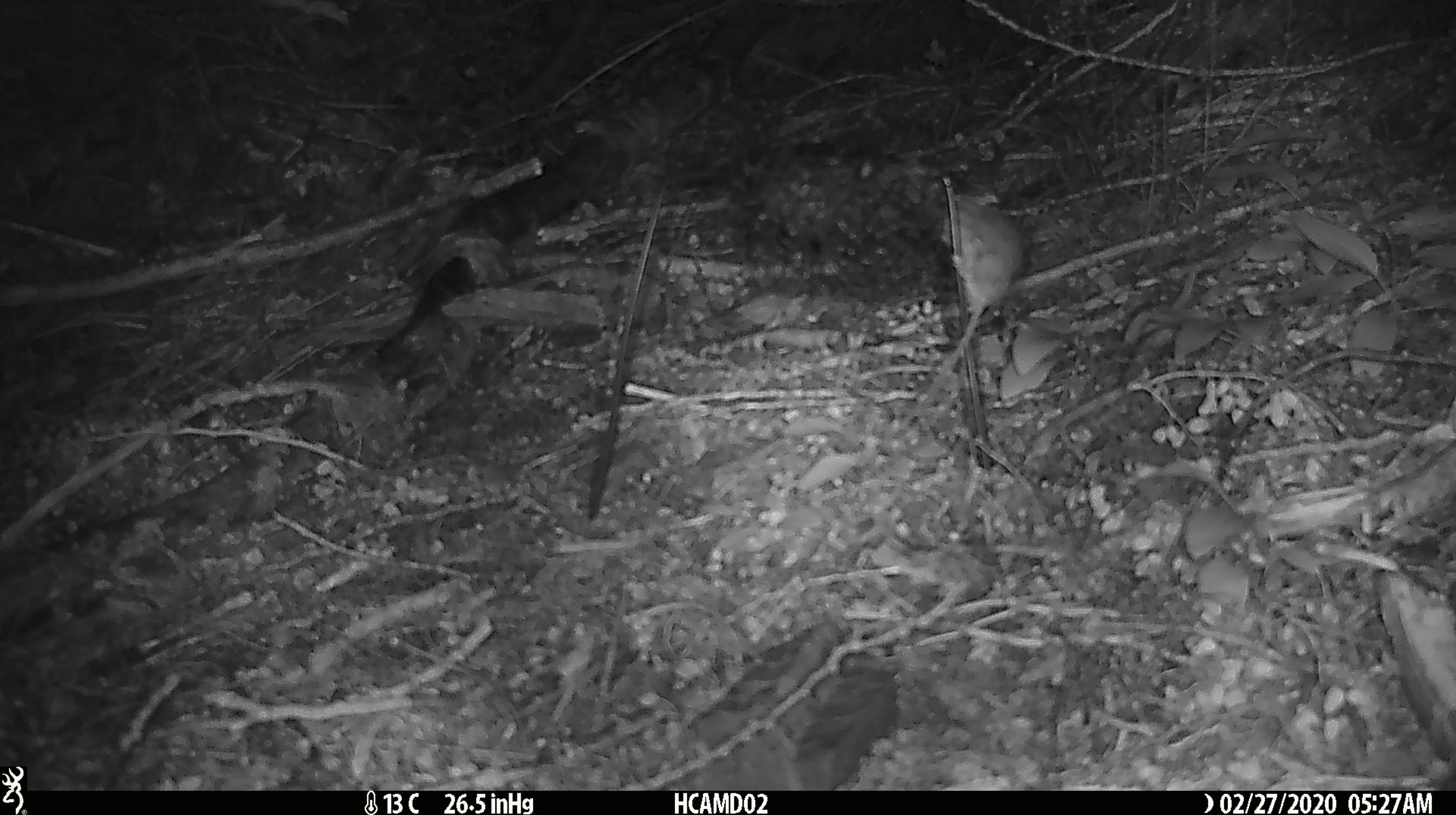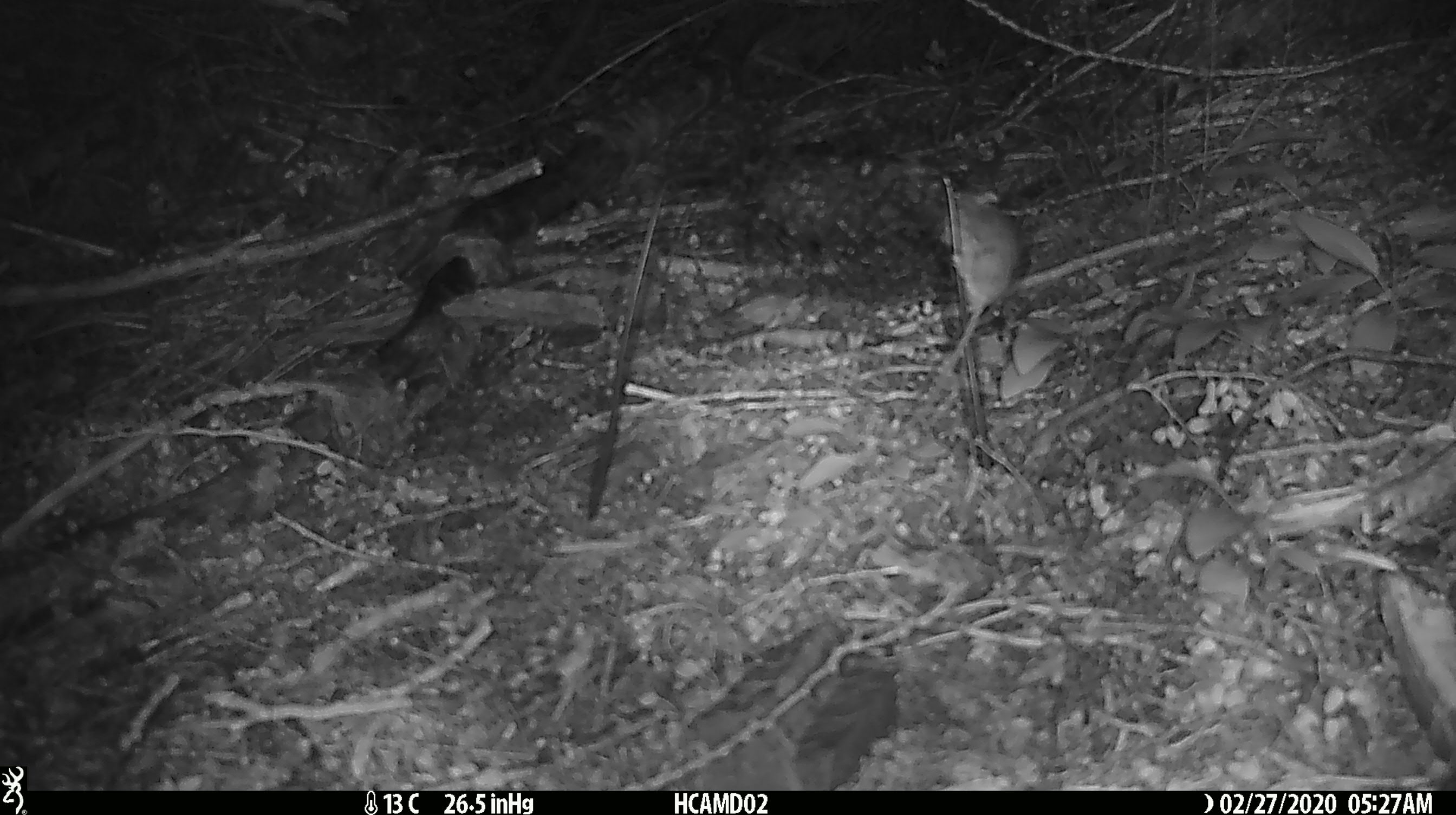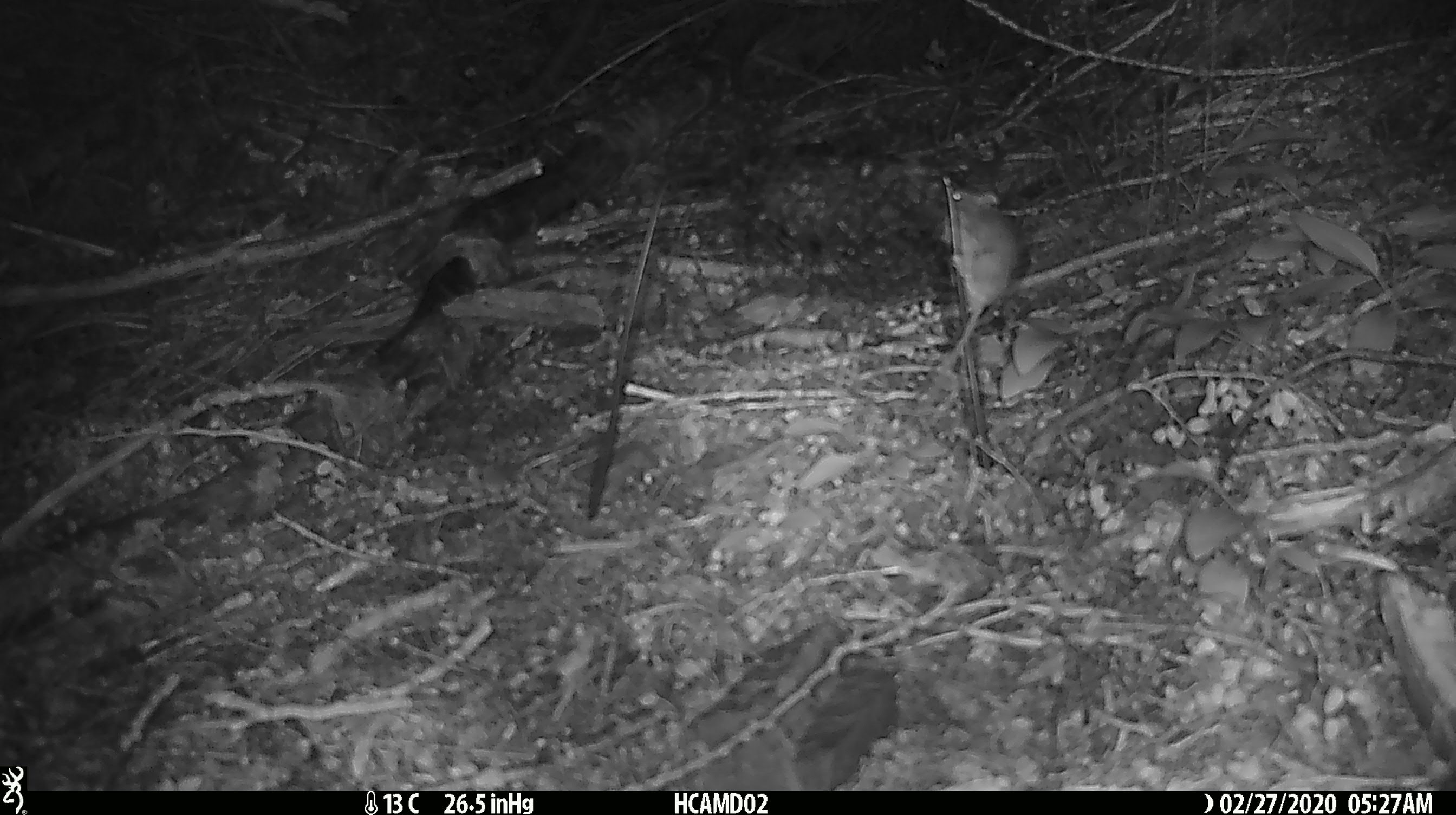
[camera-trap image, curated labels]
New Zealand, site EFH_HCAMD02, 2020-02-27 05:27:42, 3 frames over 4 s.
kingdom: Animalia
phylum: Chordata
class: Mammalia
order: Rodentia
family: Muridae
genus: Mus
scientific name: Mus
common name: mouse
Mouse (Mus).